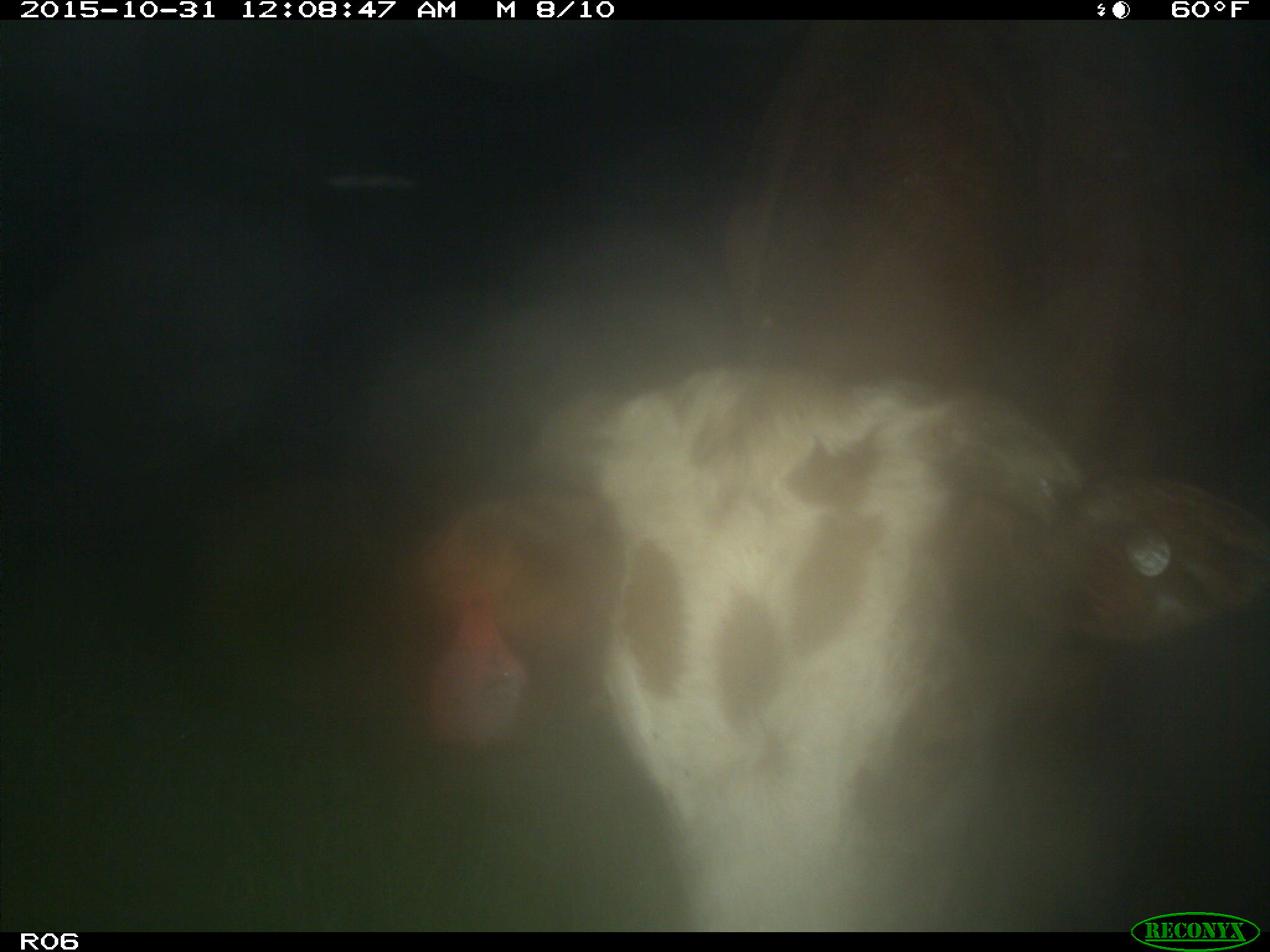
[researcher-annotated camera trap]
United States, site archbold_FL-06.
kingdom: Animalia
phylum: Chordata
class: Mammalia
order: Artiodactyla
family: Bovidae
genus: Bos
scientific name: Bos taurus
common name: domestic cow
Bos taurus (domestic cow).